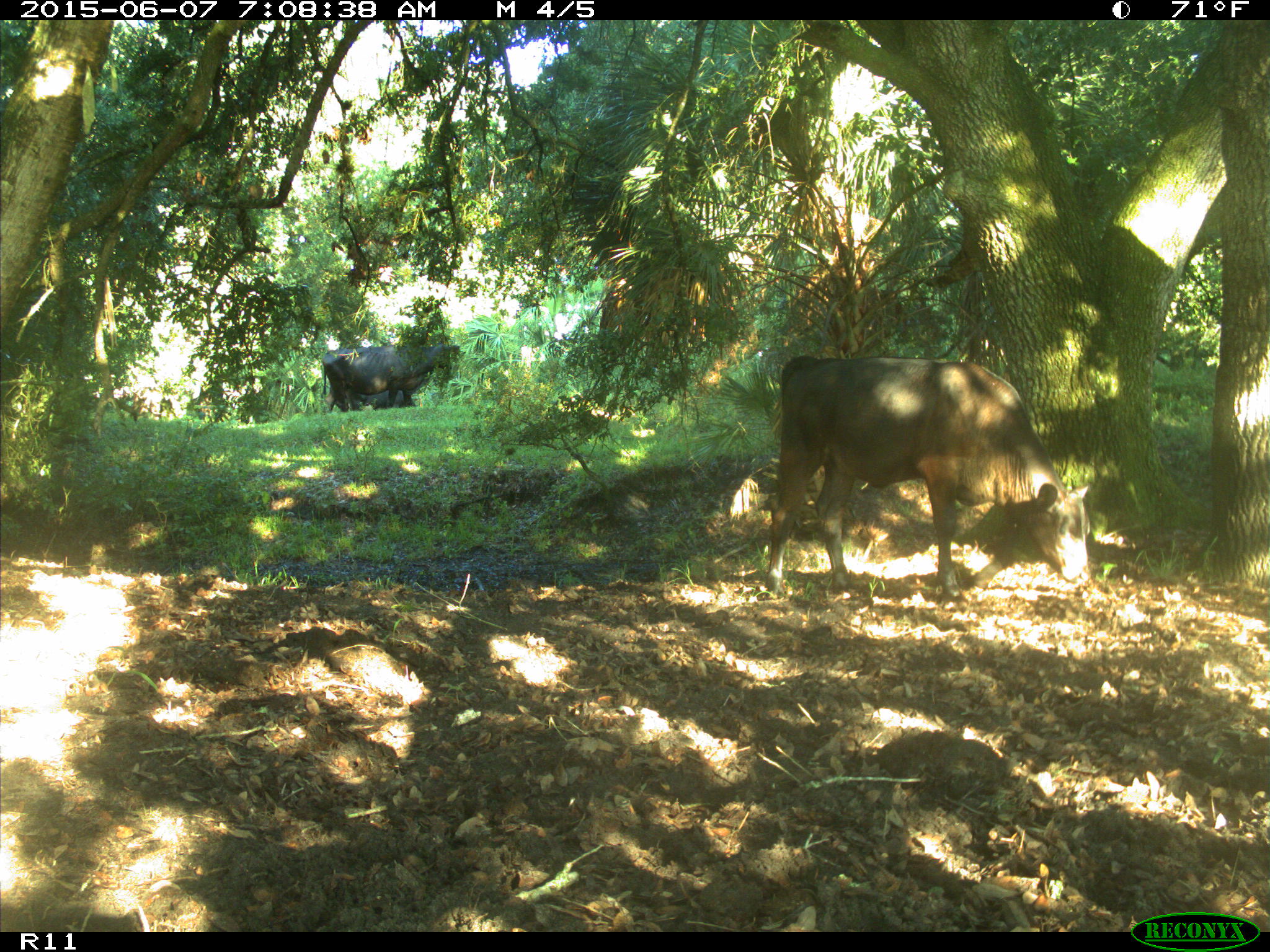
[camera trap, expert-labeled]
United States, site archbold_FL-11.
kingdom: Animalia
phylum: Chordata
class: Mammalia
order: Artiodactyla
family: Bovidae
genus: Bos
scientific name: Bos taurus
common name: domestic cow